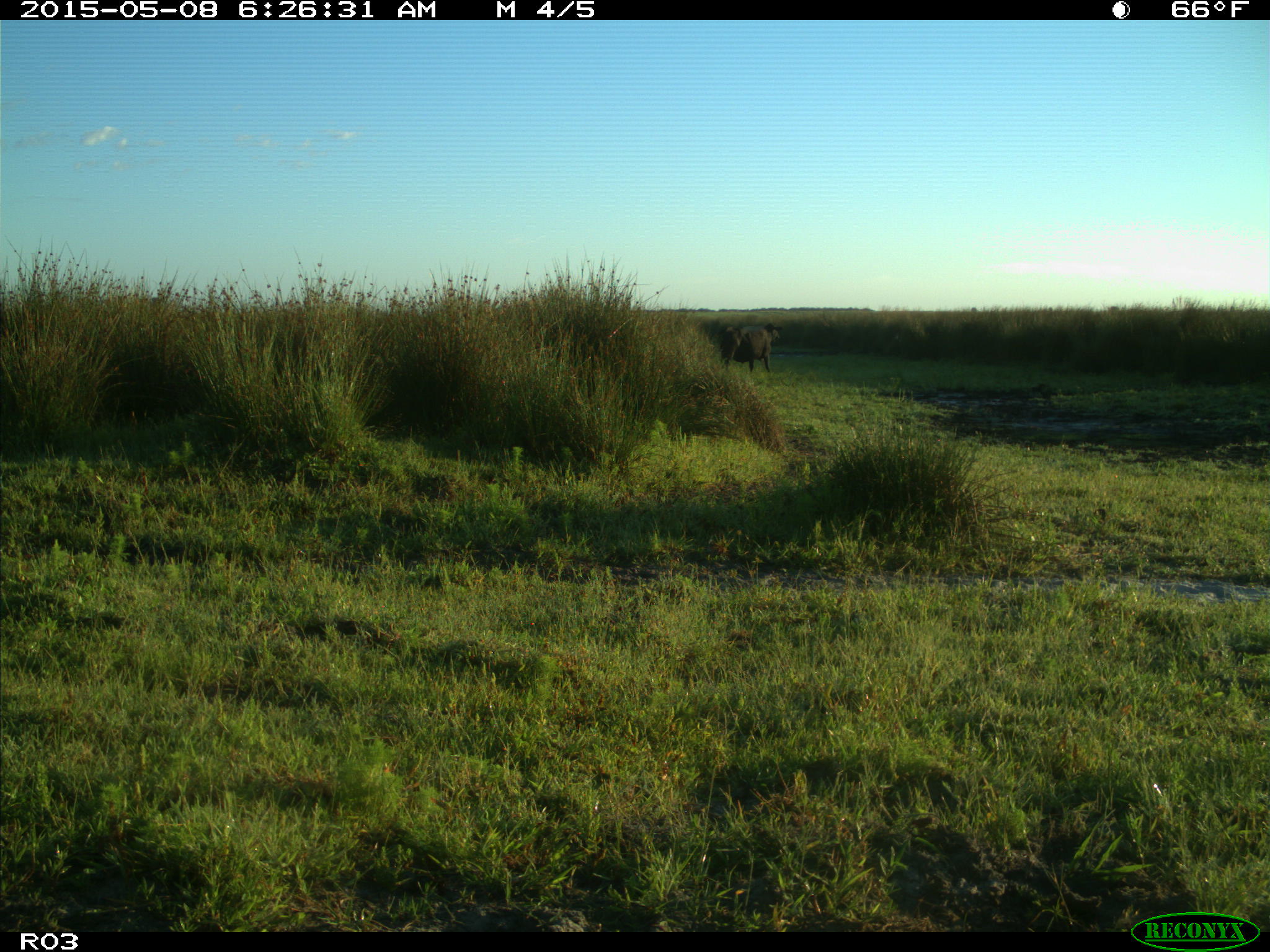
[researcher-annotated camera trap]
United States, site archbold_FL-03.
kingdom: Animalia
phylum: Chordata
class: Mammalia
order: Artiodactyla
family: Bovidae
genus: Bos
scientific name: Bos taurus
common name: domestic cow